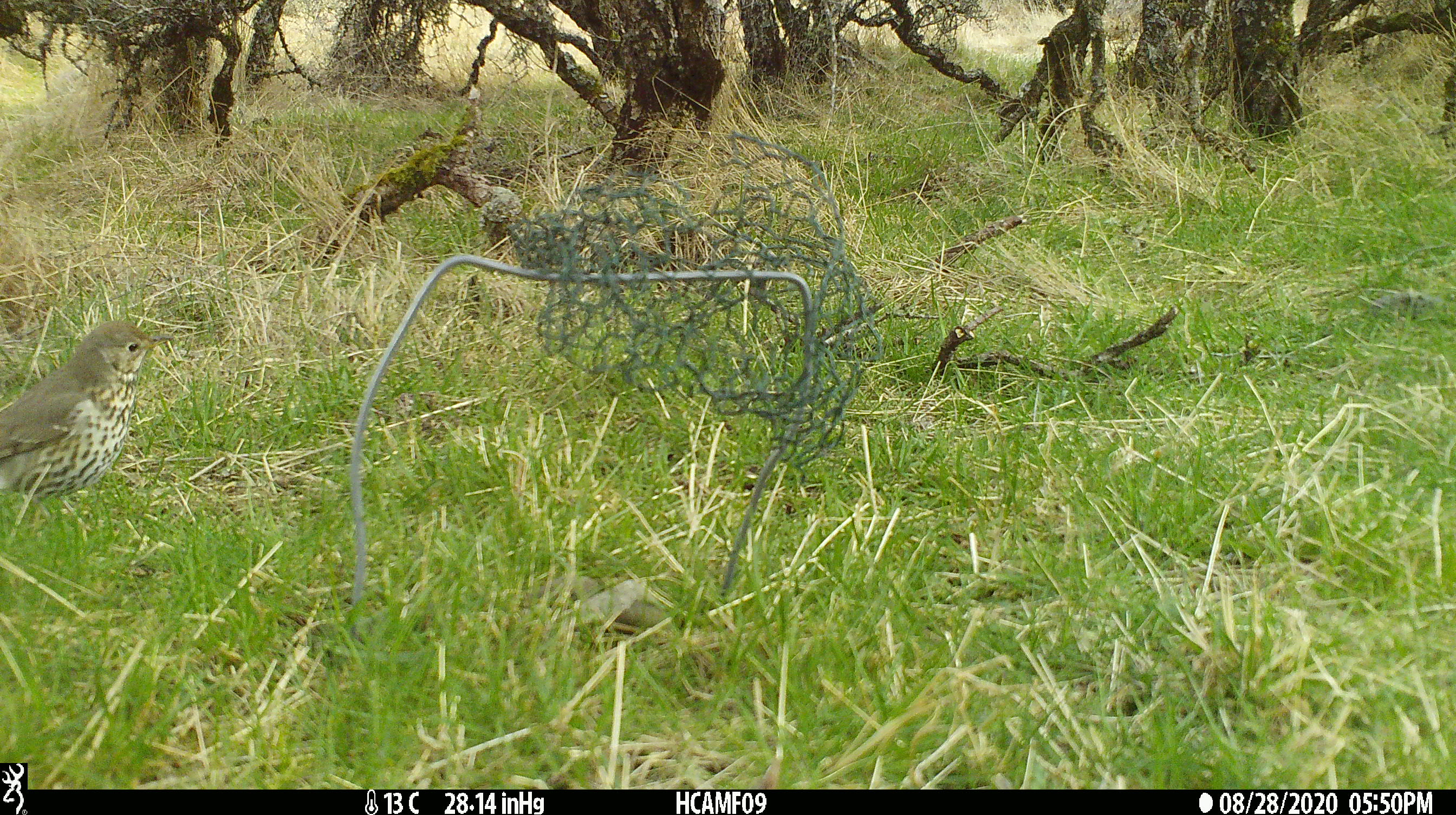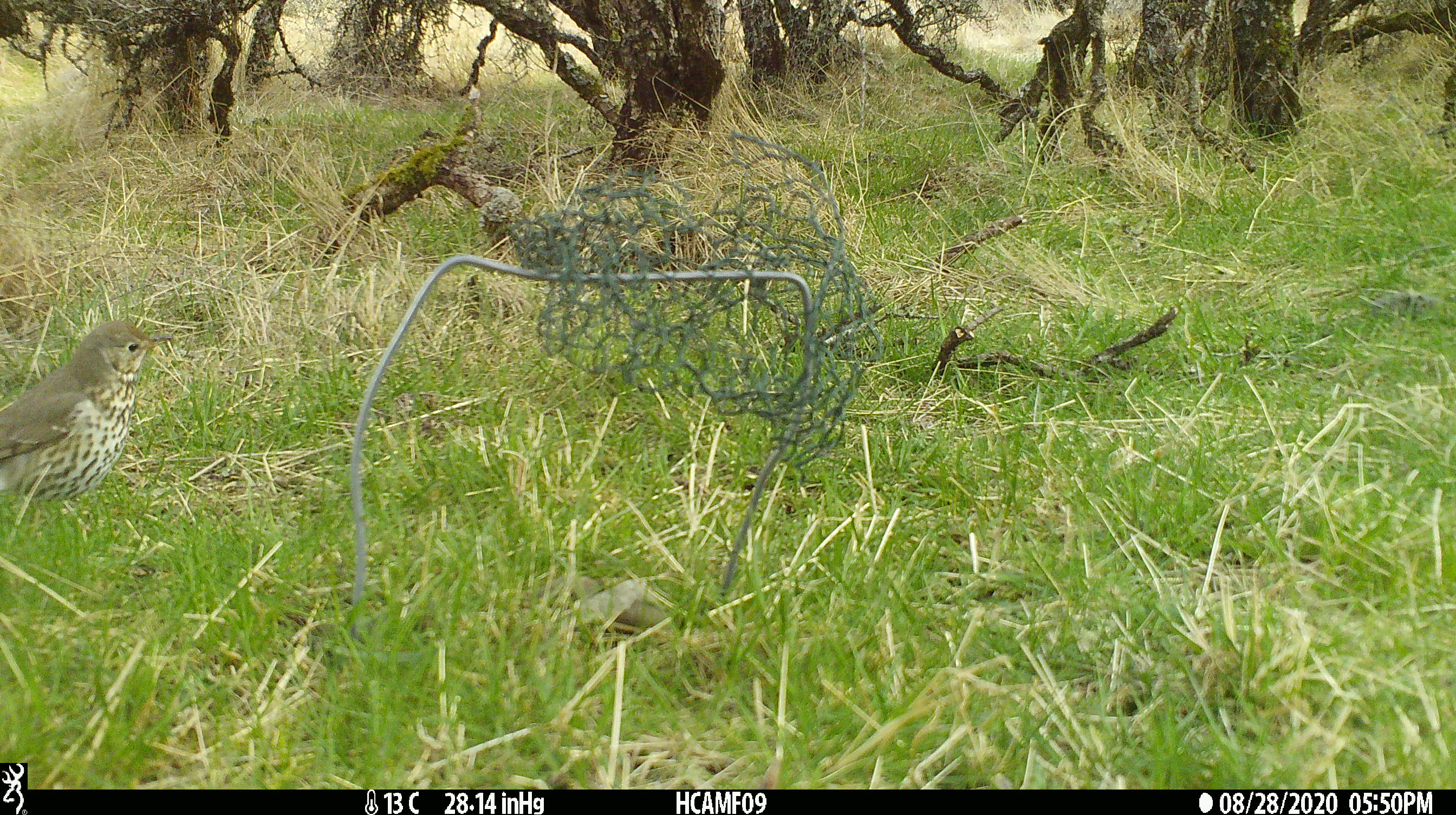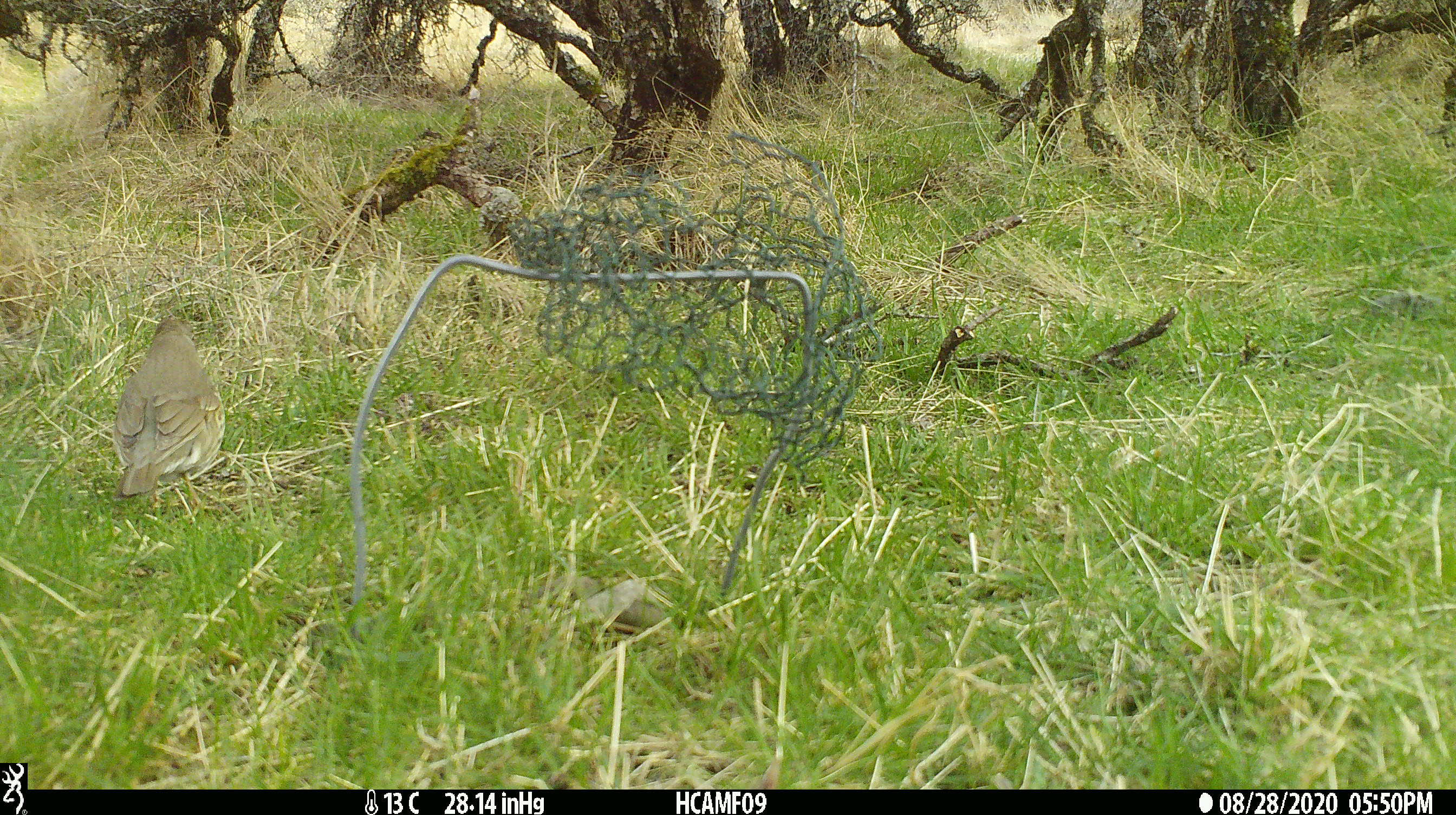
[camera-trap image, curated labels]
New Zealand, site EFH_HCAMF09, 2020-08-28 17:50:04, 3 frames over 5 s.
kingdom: Animalia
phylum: Chordata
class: Aves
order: Passeriformes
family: Turdidae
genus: Turdus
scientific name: Turdus philomelos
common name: song thrush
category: thrush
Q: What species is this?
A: Thrush (song thrush) (Turdus philomelos).